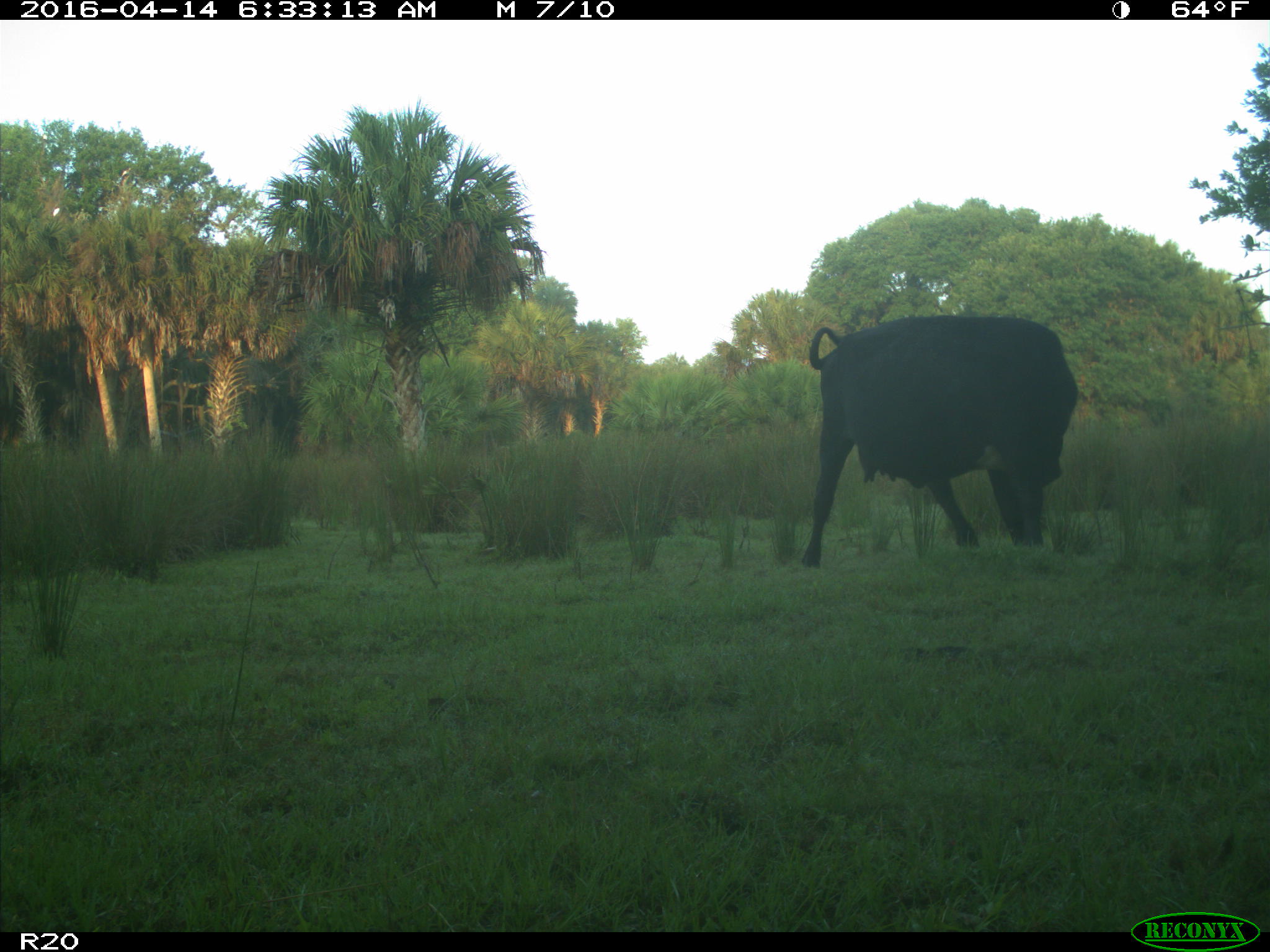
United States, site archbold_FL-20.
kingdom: Animalia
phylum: Chordata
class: Mammalia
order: Artiodactyla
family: Bovidae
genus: Bos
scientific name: Bos taurus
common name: domestic cow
Bos taurus (domestic cow).